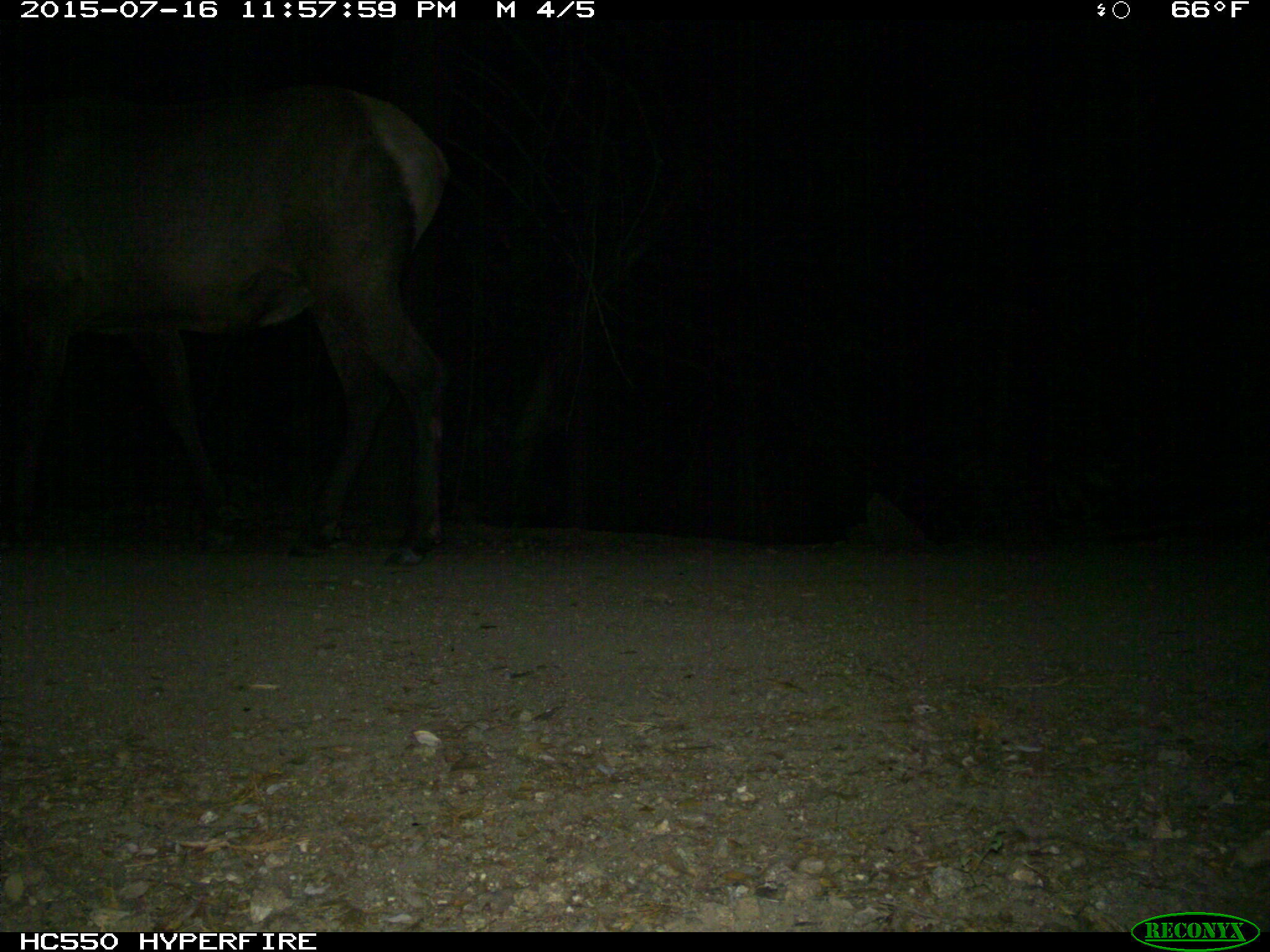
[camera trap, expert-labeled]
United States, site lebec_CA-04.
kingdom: Animalia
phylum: Chordata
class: Mammalia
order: Artiodactyla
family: Cervidae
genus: Cervus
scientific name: Cervus canadensis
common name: elk